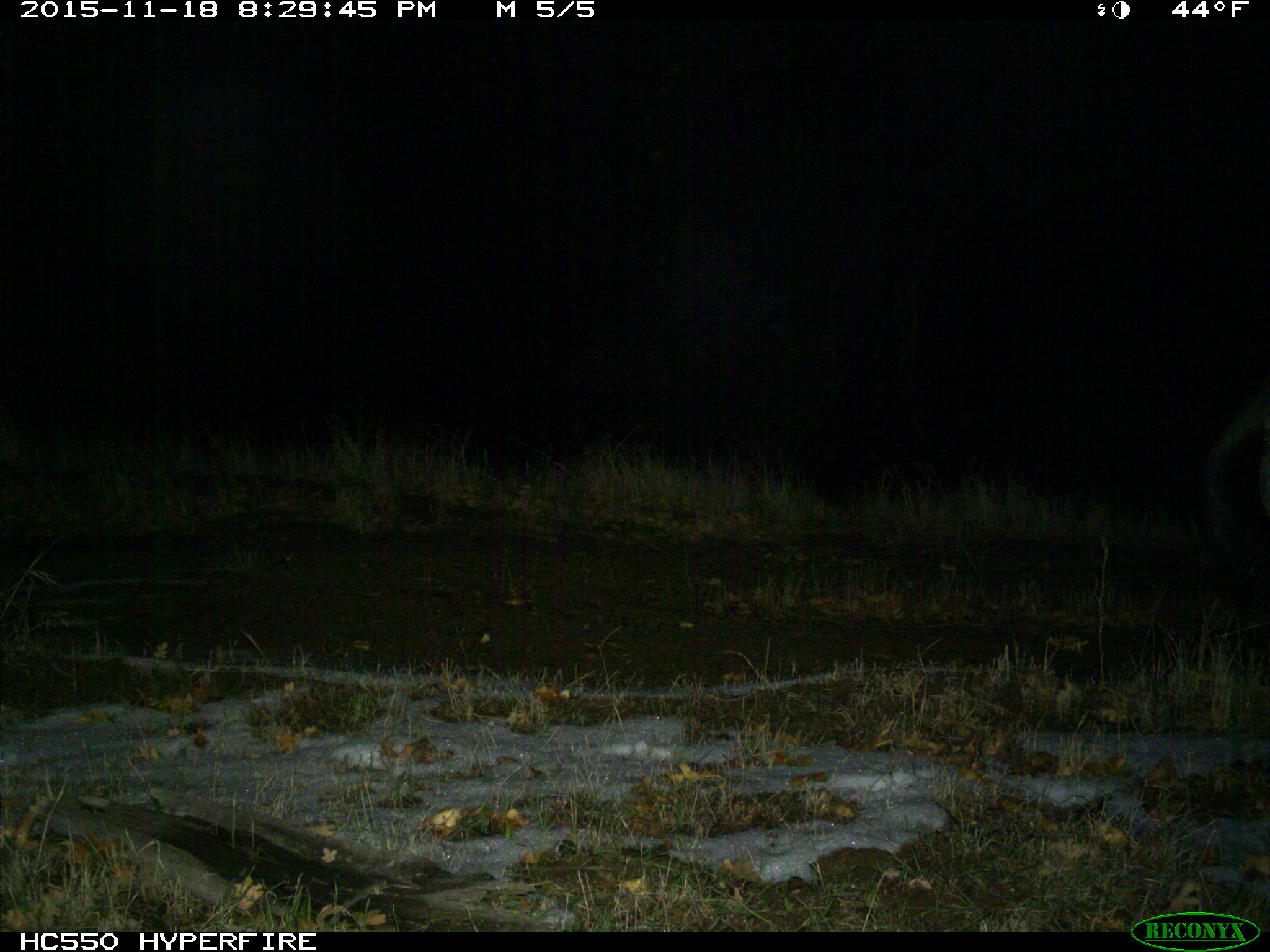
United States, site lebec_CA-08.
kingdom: Animalia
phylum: Chordata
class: Mammalia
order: Artiodactyla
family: Suidae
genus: Sus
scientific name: Sus scrofa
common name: wild boar